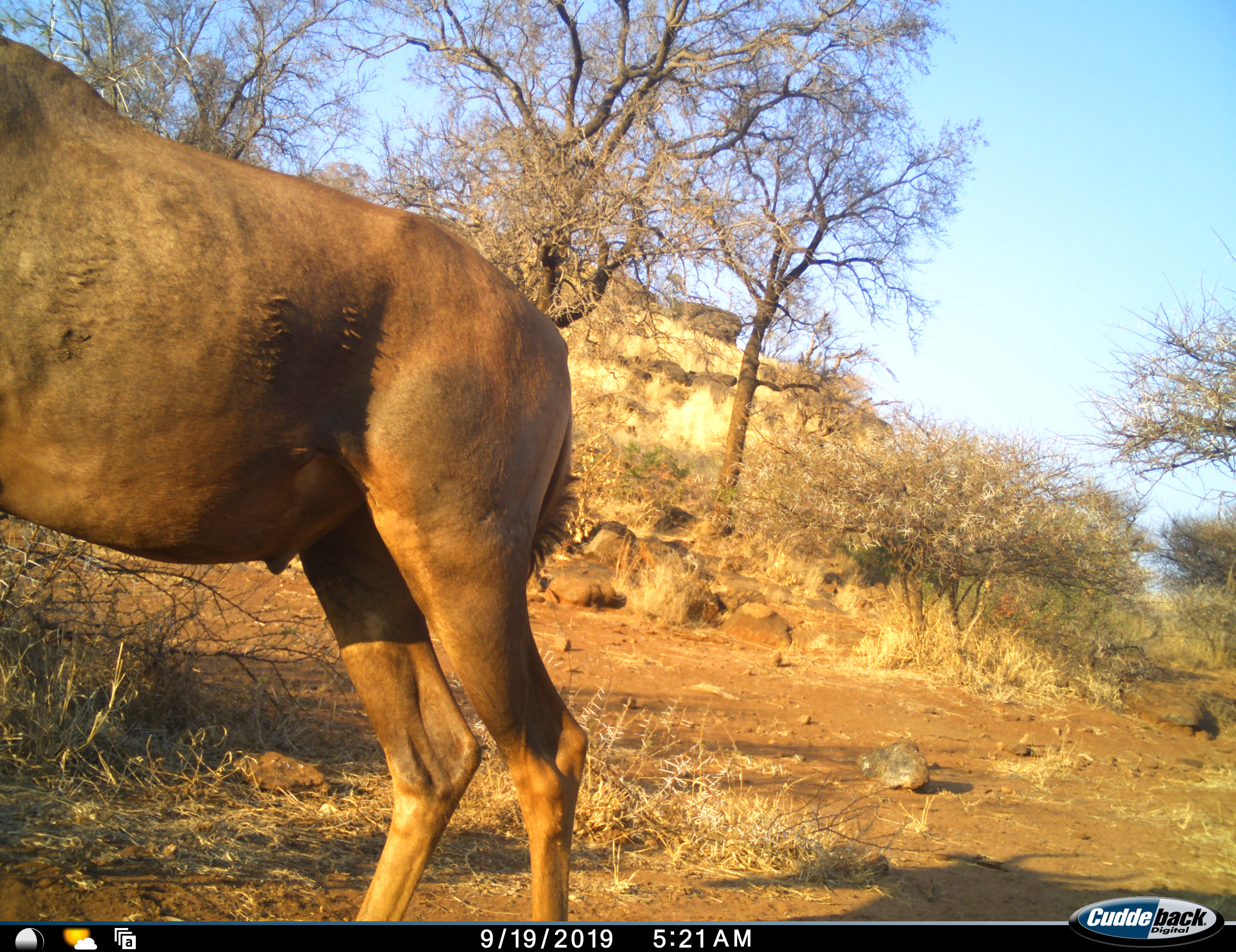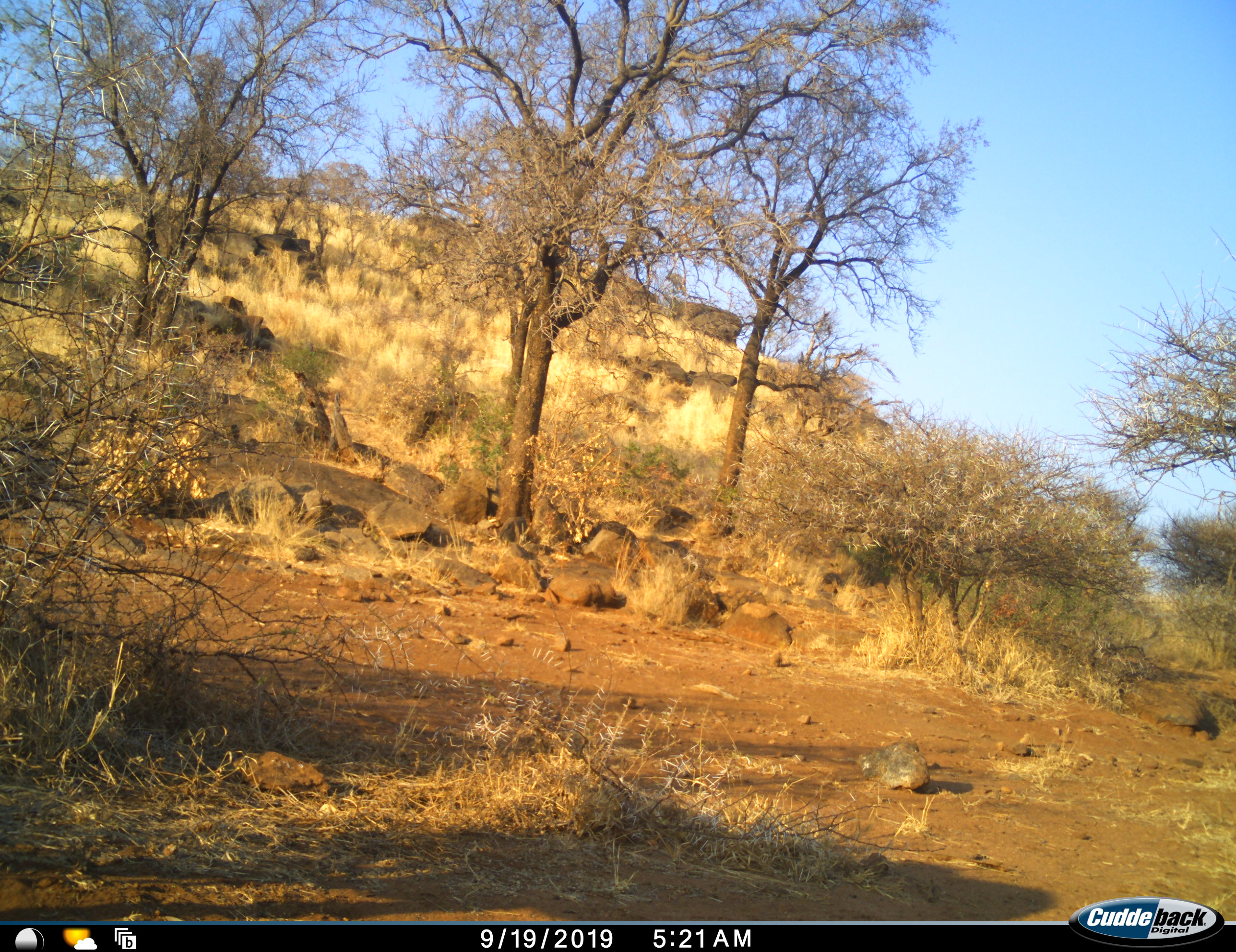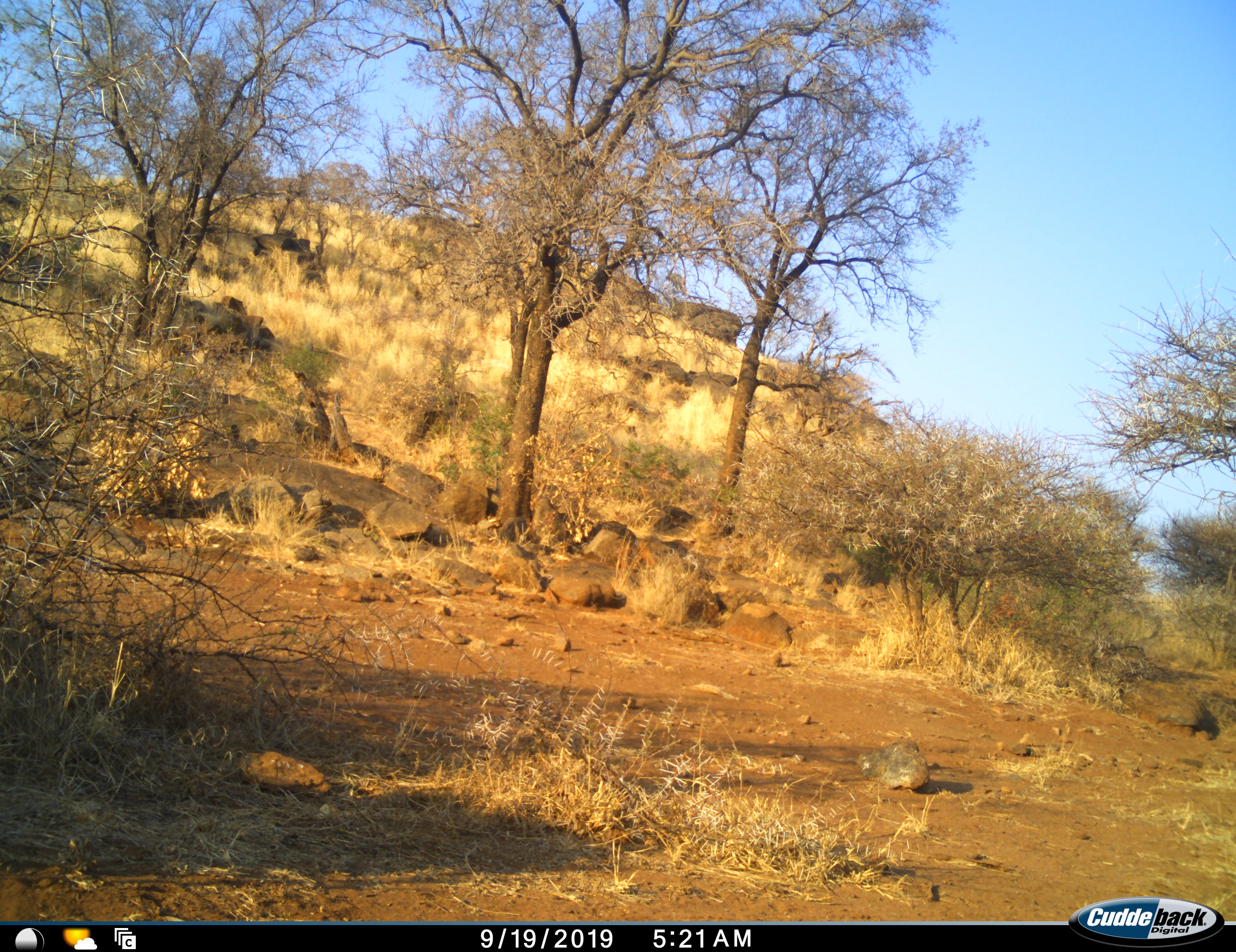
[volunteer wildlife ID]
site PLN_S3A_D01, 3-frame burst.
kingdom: Animalia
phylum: Chordata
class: Mammalia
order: Artiodactyla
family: Bovidae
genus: Damaliscus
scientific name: Damaliscus lunatus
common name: tsessebe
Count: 1.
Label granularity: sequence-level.